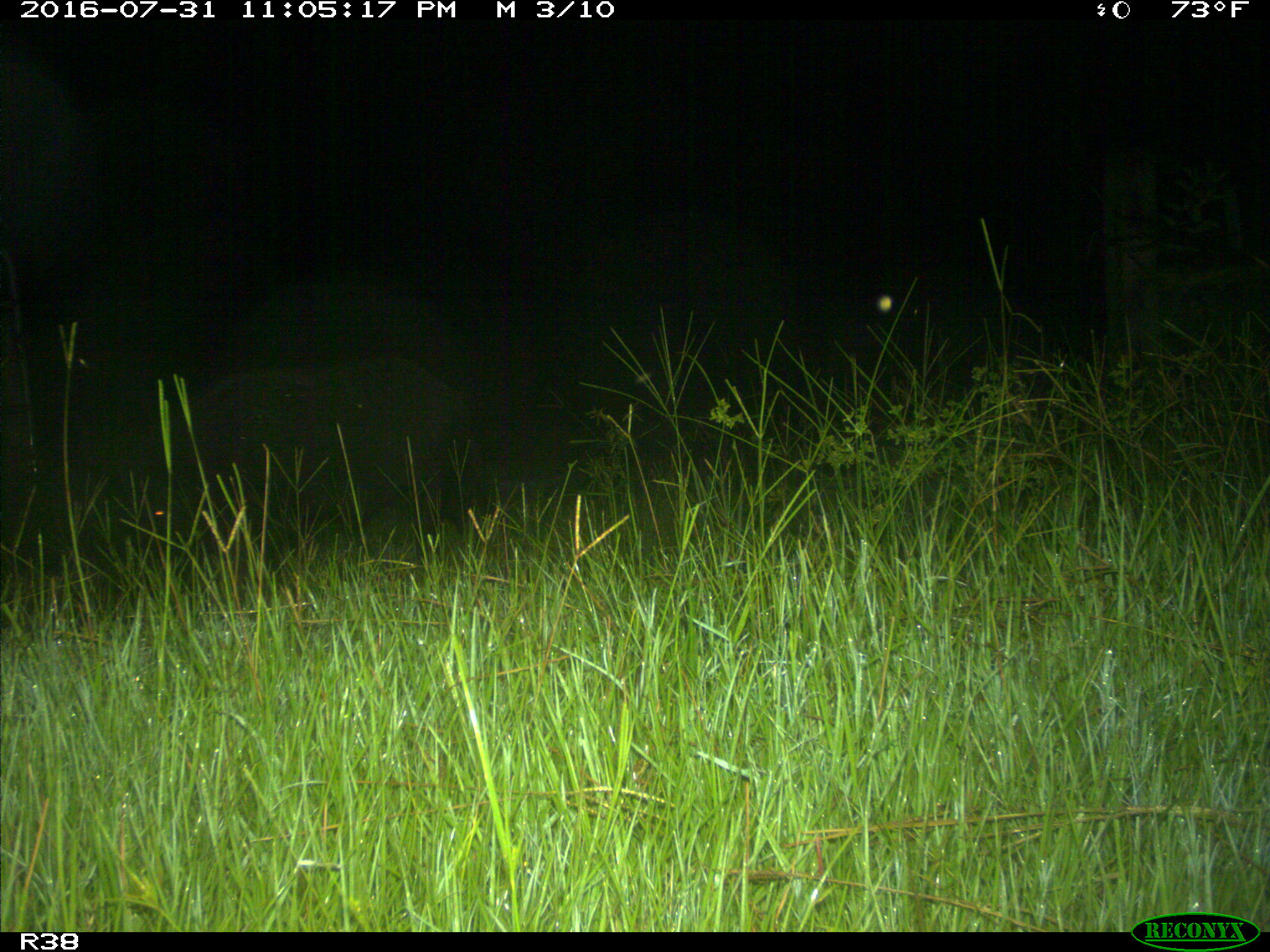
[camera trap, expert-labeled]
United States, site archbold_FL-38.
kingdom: Animalia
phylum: Chordata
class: Mammalia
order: Artiodactyla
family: Suidae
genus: Sus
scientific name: Sus scrofa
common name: wild boar